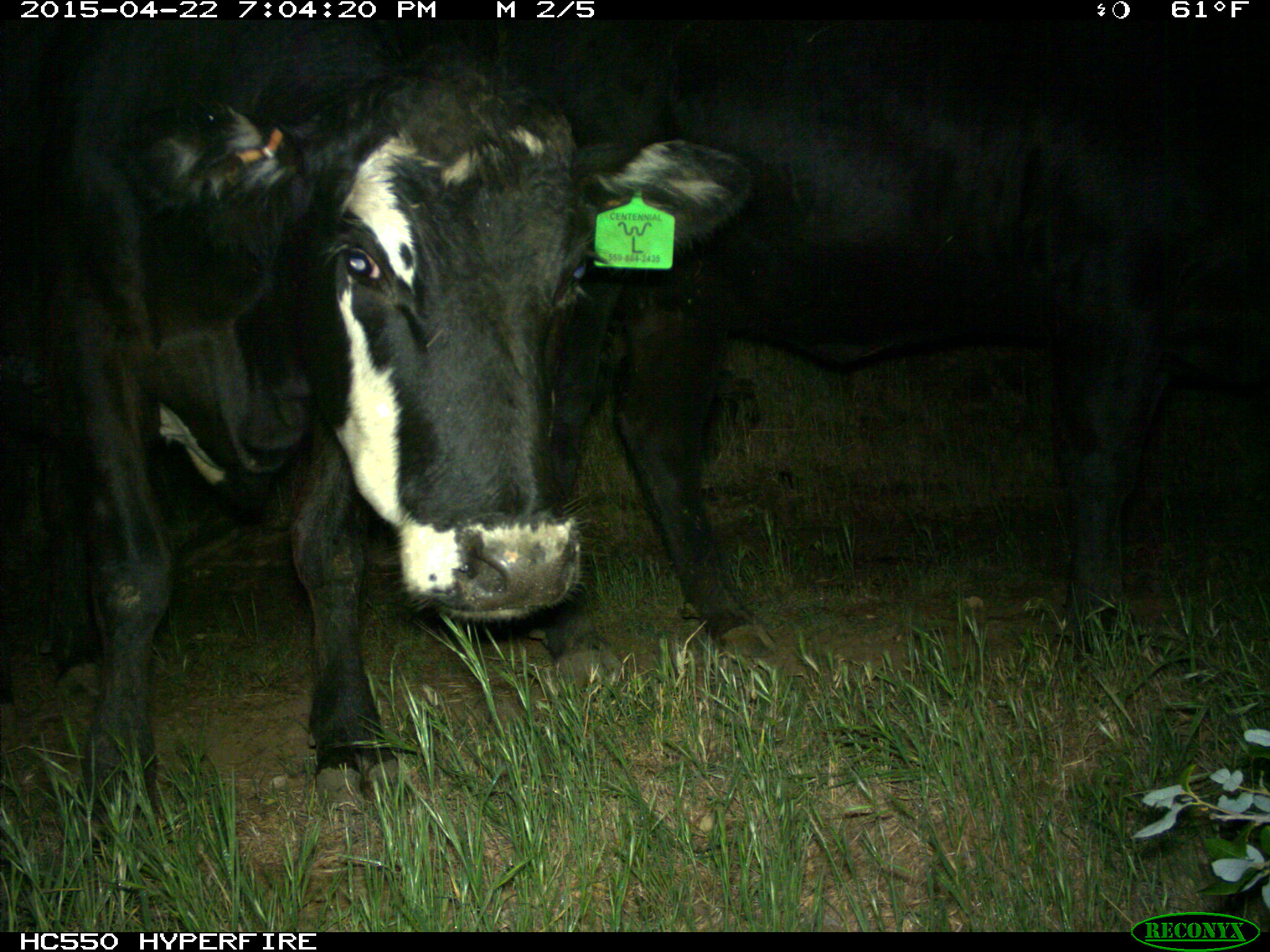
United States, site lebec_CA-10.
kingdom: Animalia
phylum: Chordata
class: Mammalia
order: Artiodactyla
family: Bovidae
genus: Bos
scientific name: Bos taurus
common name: domestic cow